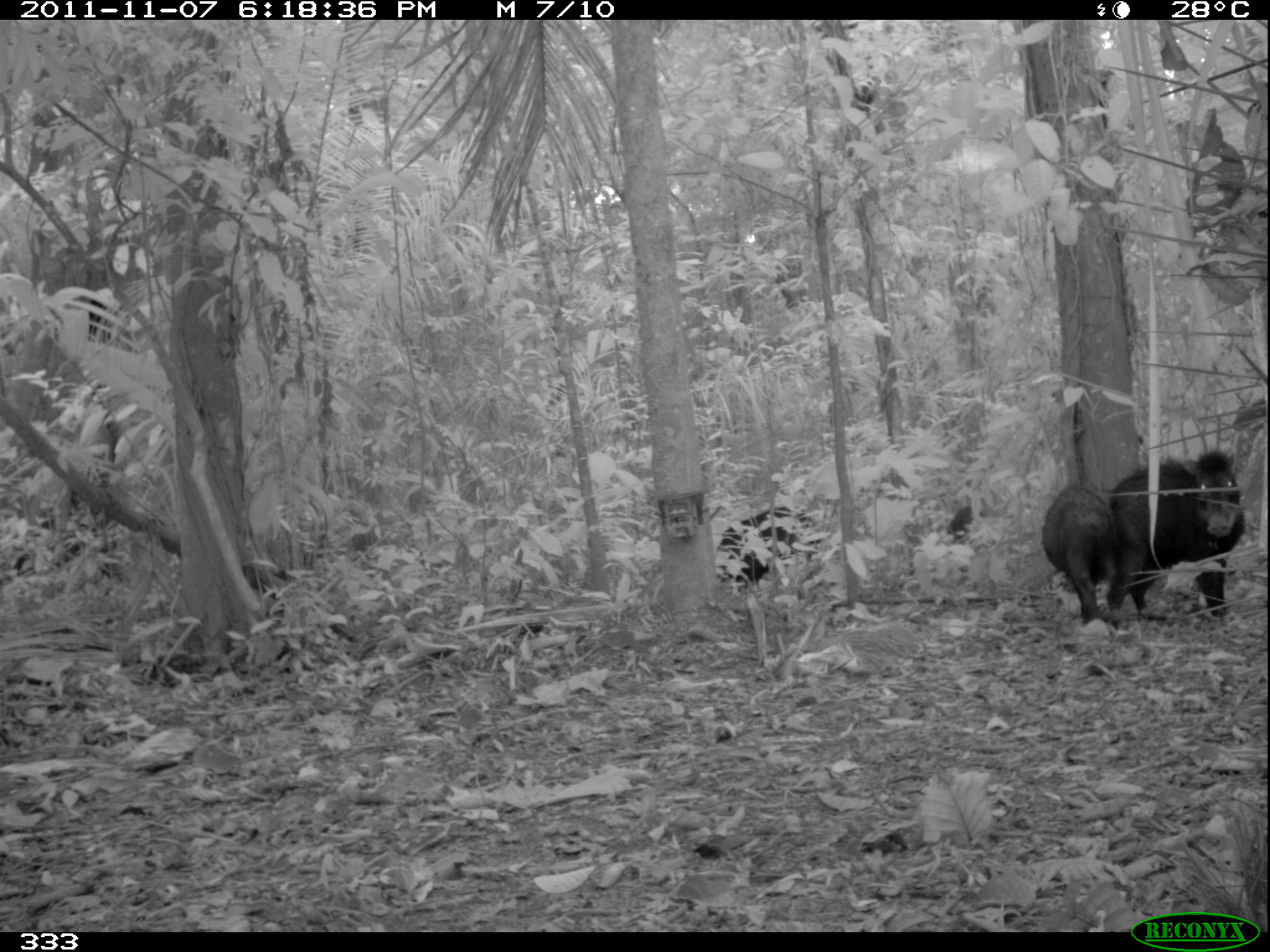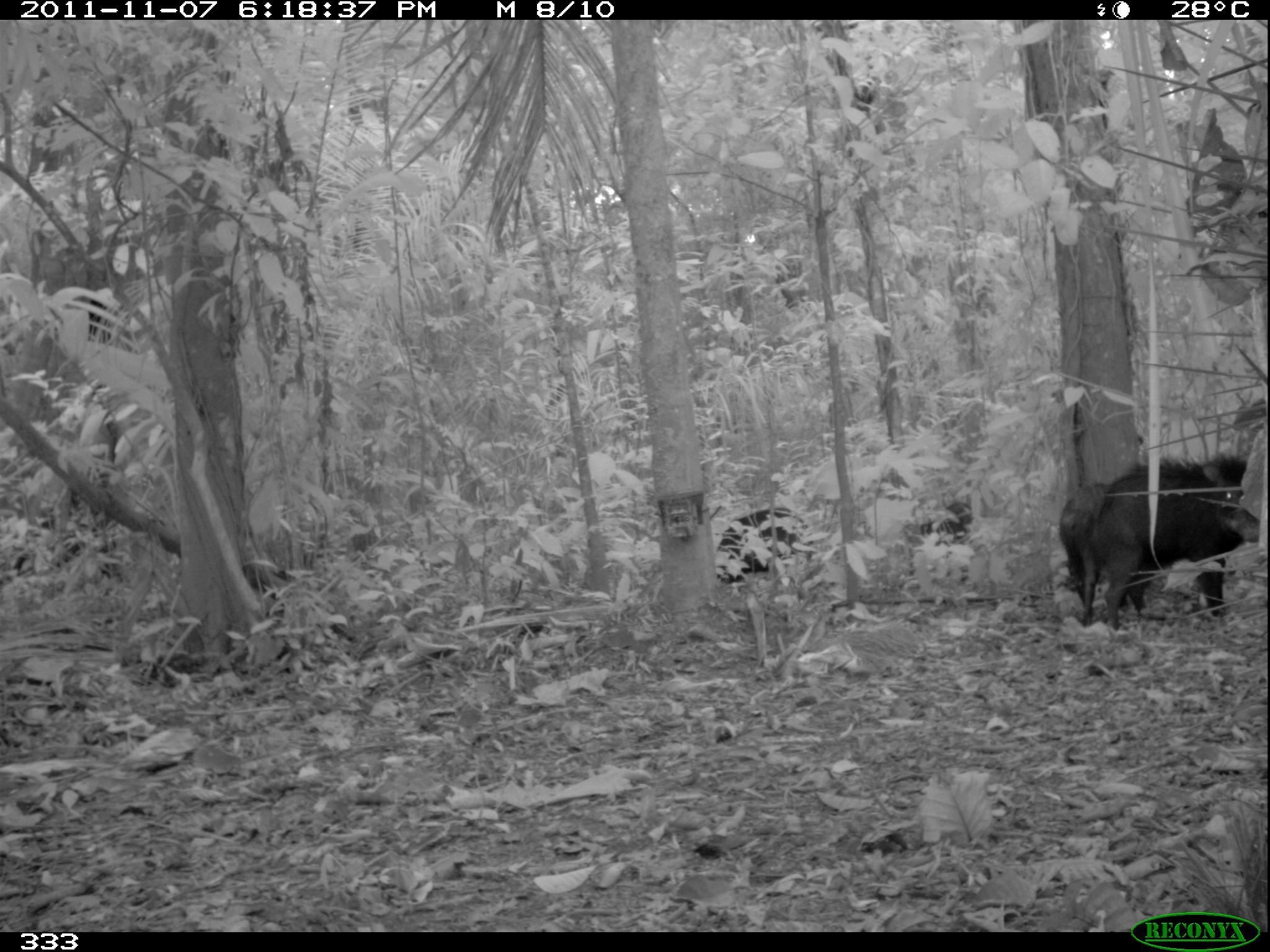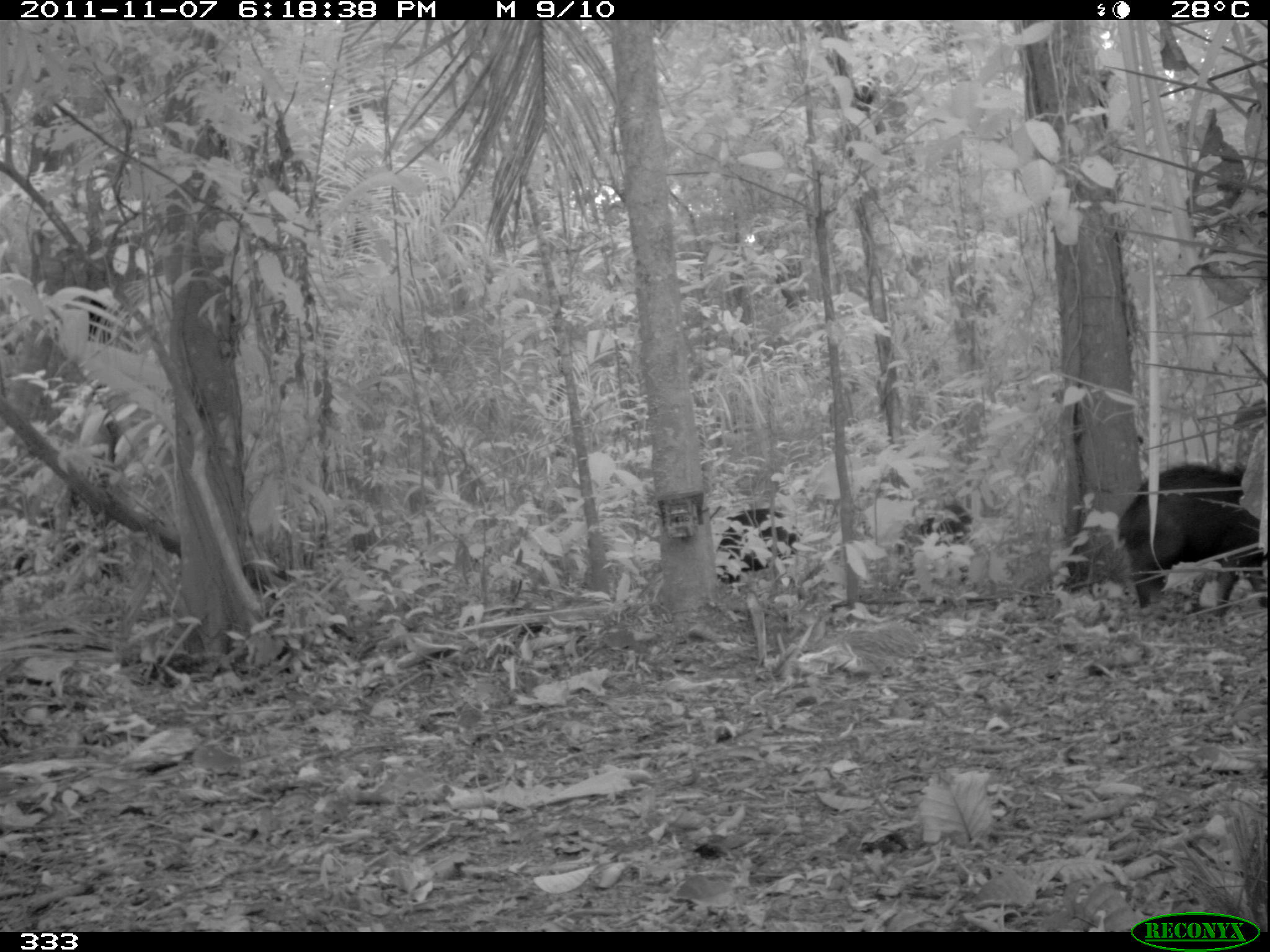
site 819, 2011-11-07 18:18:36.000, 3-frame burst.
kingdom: Animalia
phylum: Chordata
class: Mammalia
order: Artiodactyla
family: Tayassuidae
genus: Tayassu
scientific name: Tayassu pecari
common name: white-lipped peccary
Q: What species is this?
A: Tayassu pecari (white-lipped peccary).